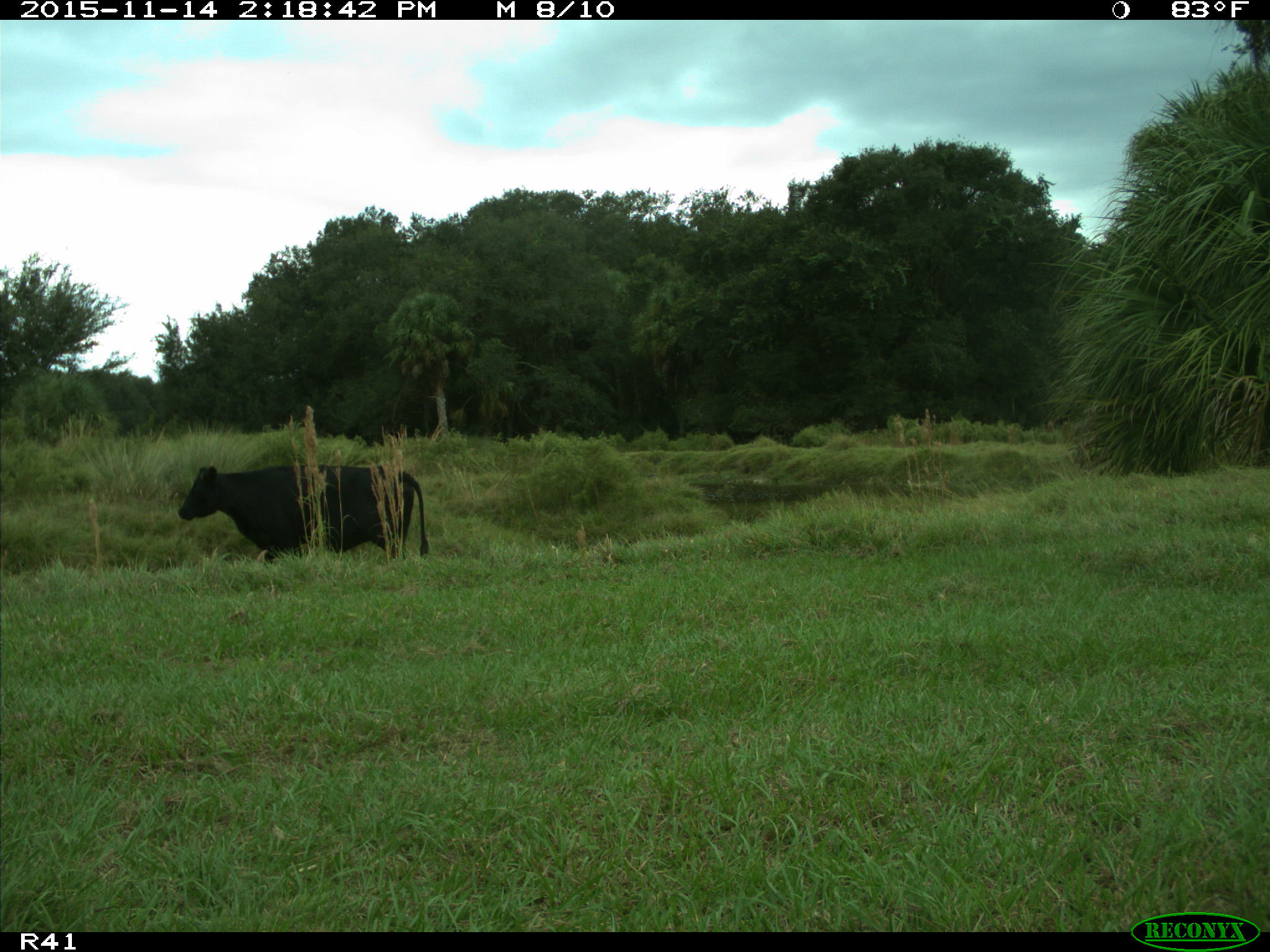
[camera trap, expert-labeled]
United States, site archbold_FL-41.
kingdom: Animalia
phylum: Chordata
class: Mammalia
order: Artiodactyla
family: Bovidae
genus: Bos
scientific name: Bos taurus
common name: domestic cow